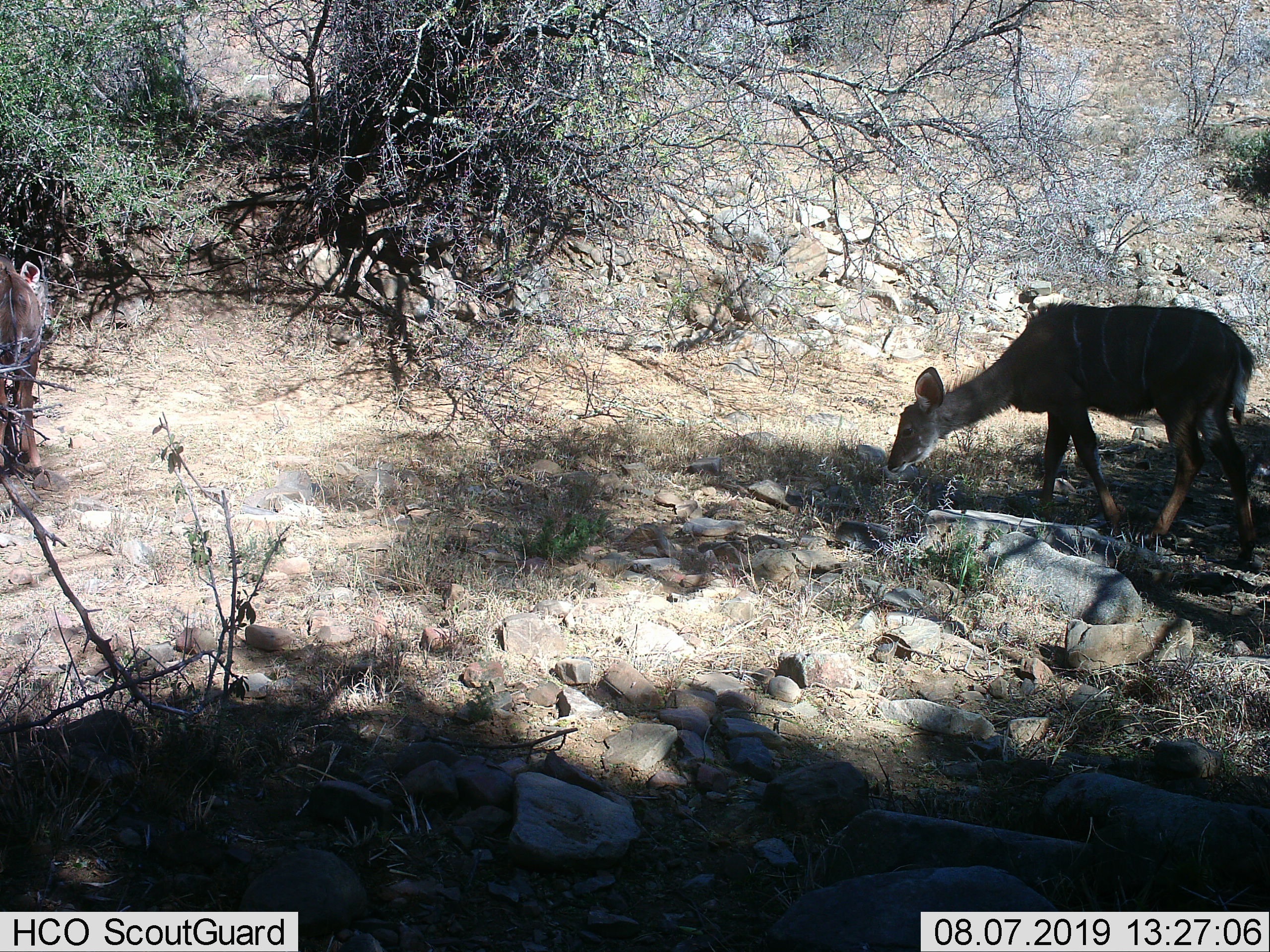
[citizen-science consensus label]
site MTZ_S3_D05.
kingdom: Animalia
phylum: Chordata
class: Mammalia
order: Artiodactyla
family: Bovidae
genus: Tragelaphus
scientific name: Tragelaphus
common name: kudu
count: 1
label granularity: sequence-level